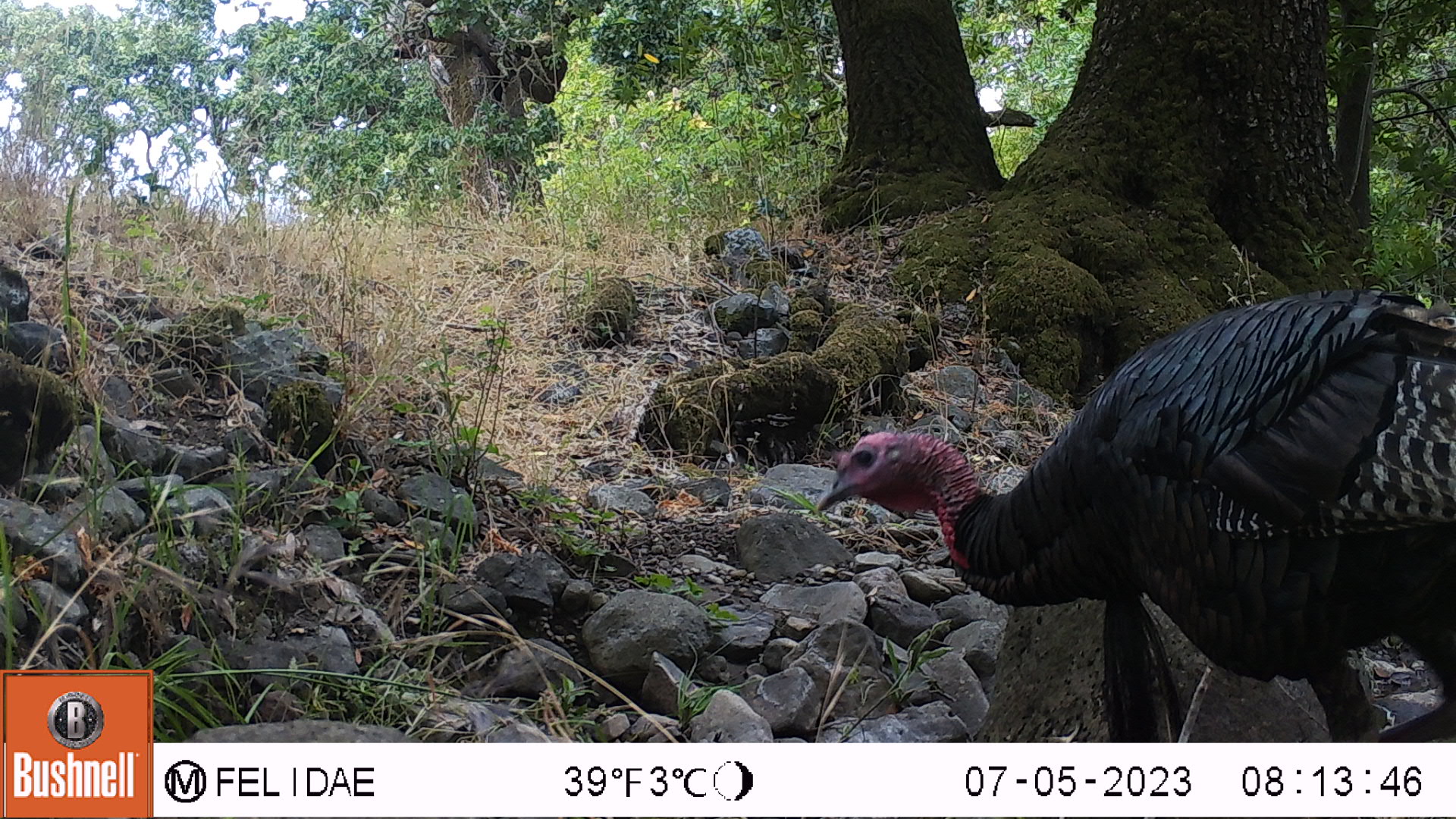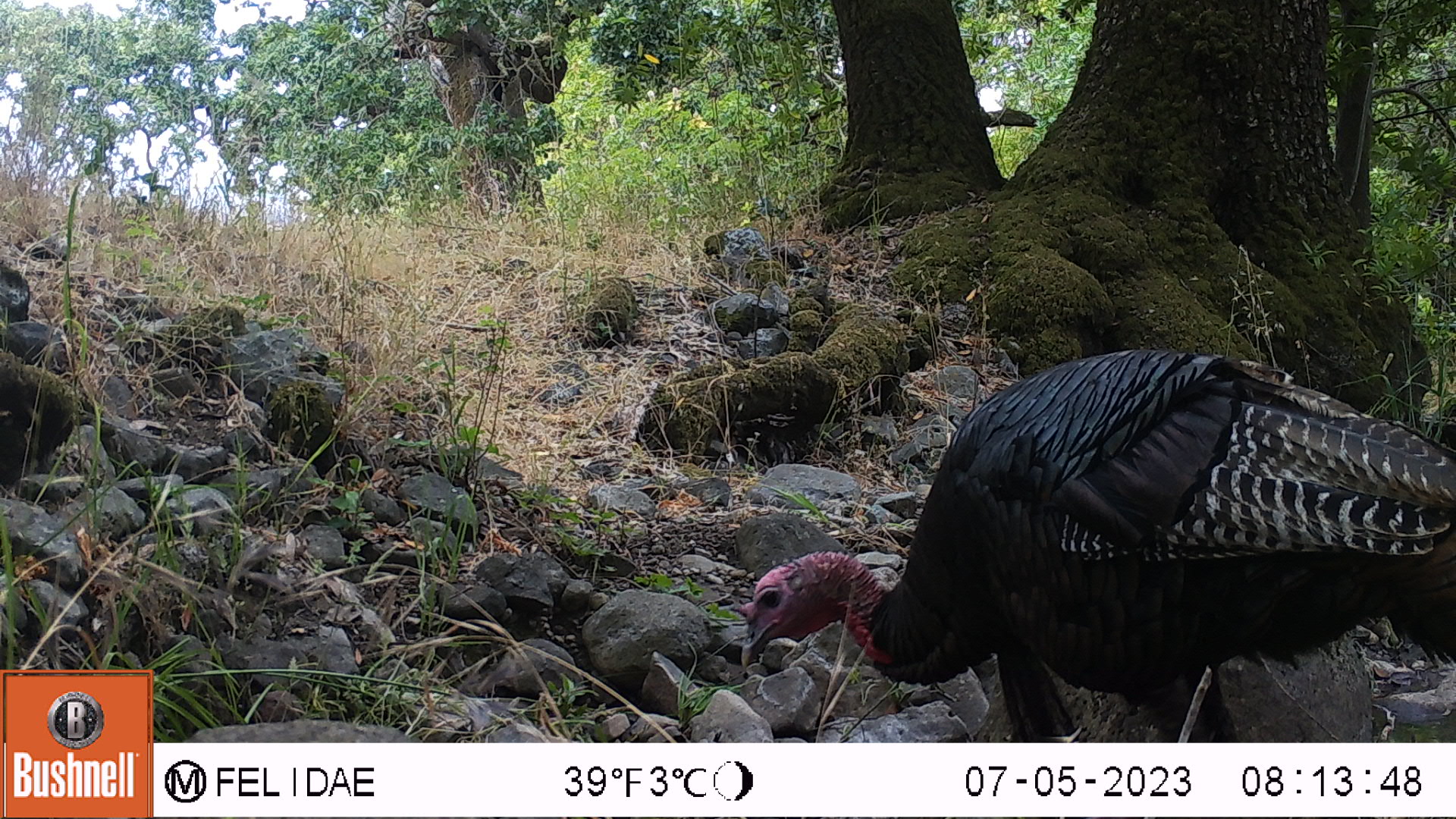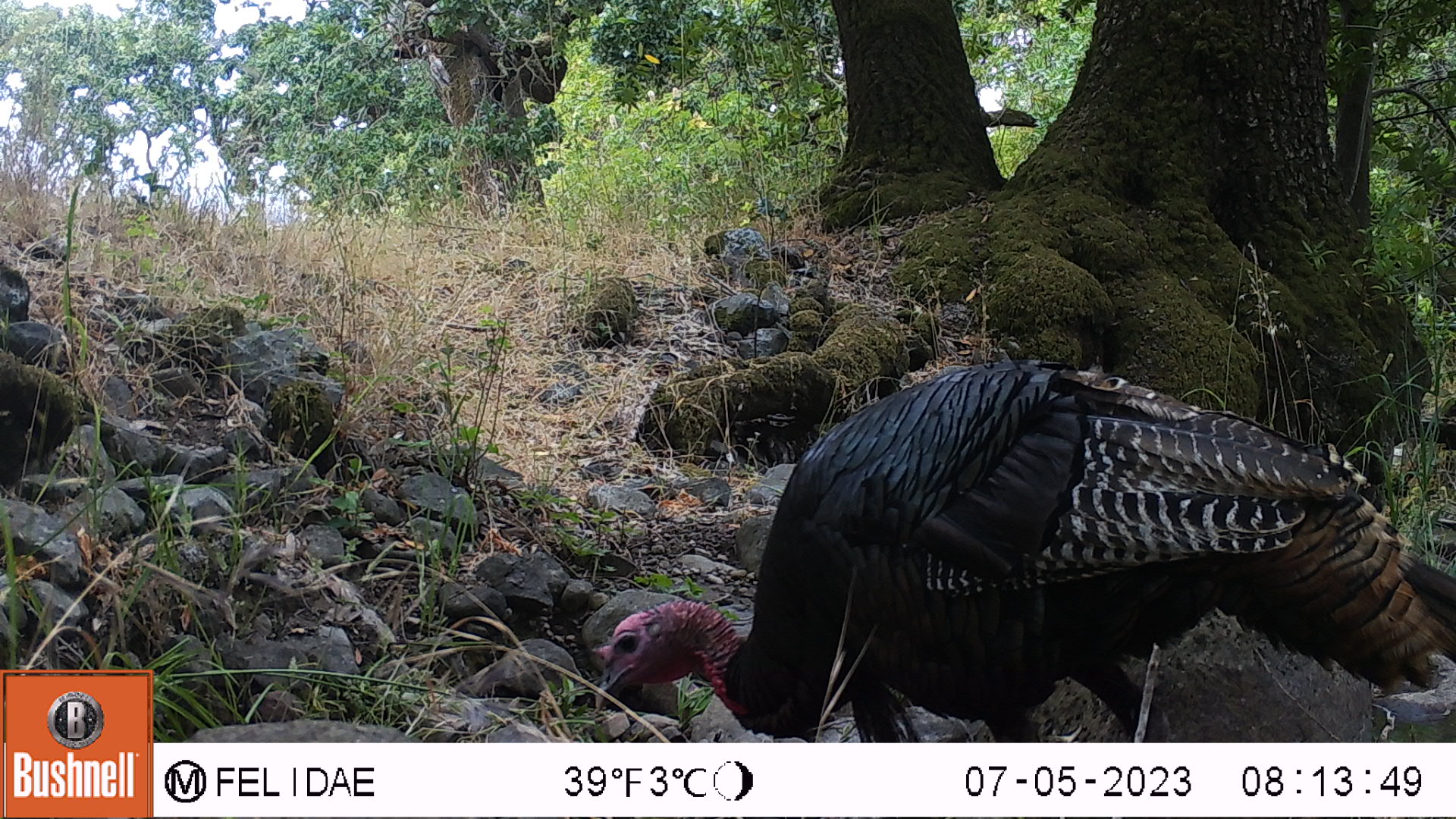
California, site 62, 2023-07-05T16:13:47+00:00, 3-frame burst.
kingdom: Animalia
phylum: Chordata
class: Aves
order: Galliformes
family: Phasianidae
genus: Meleagris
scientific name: Meleagris gallopavo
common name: turkey